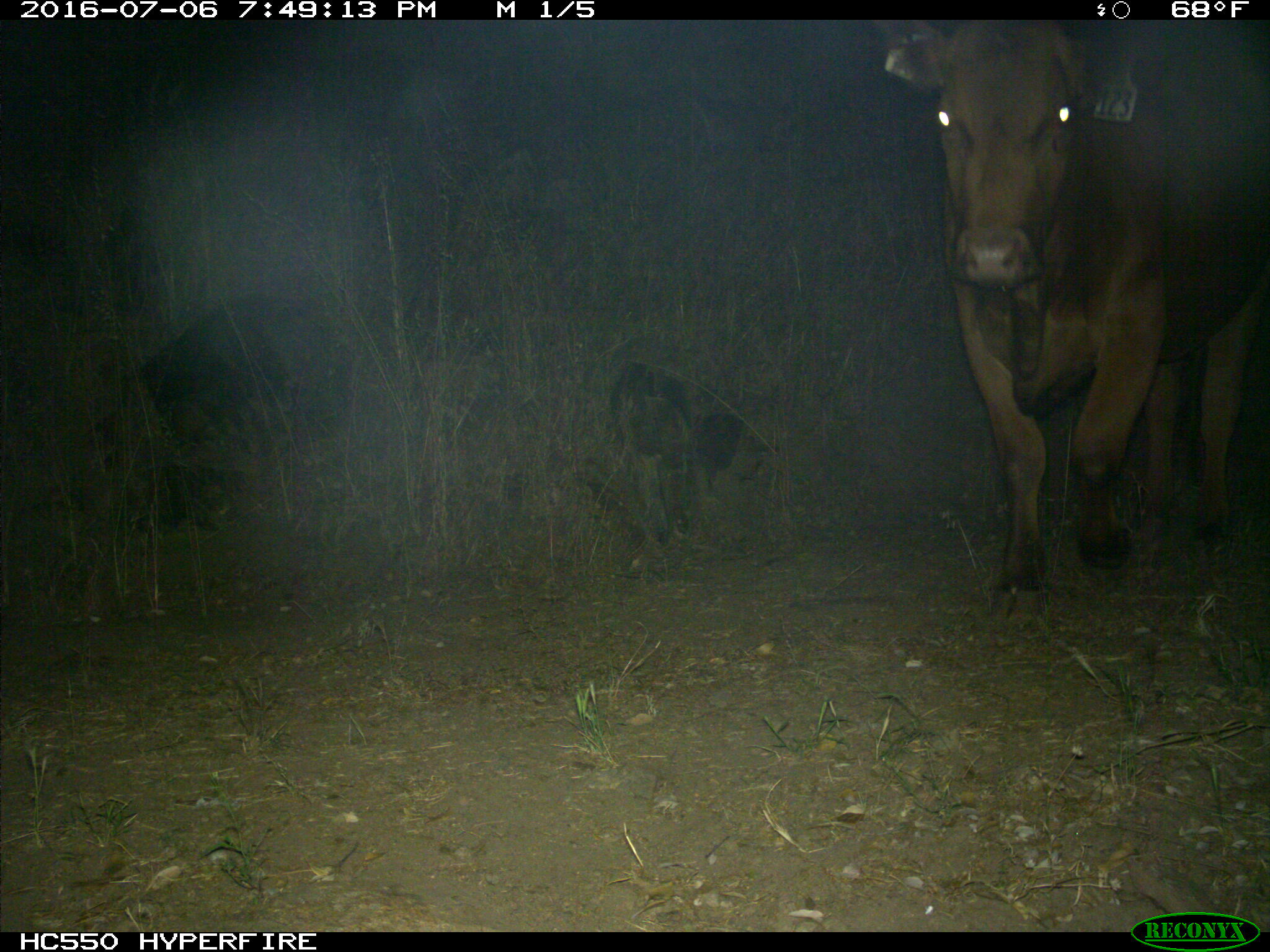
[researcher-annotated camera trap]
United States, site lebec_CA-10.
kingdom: Animalia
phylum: Chordata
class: Mammalia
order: Artiodactyla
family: Bovidae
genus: Bos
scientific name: Bos taurus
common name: domestic cow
Bos taurus (domestic cow).